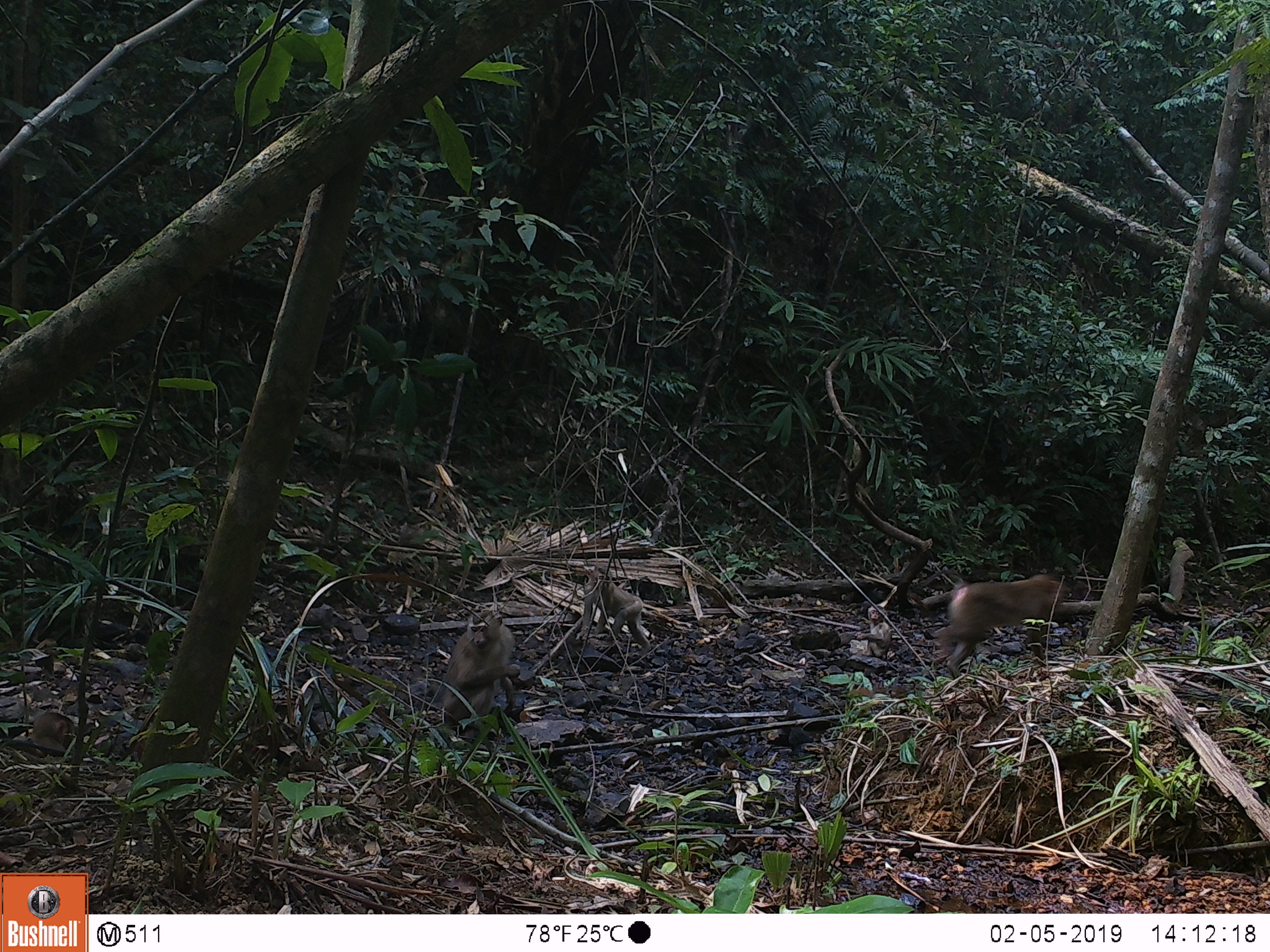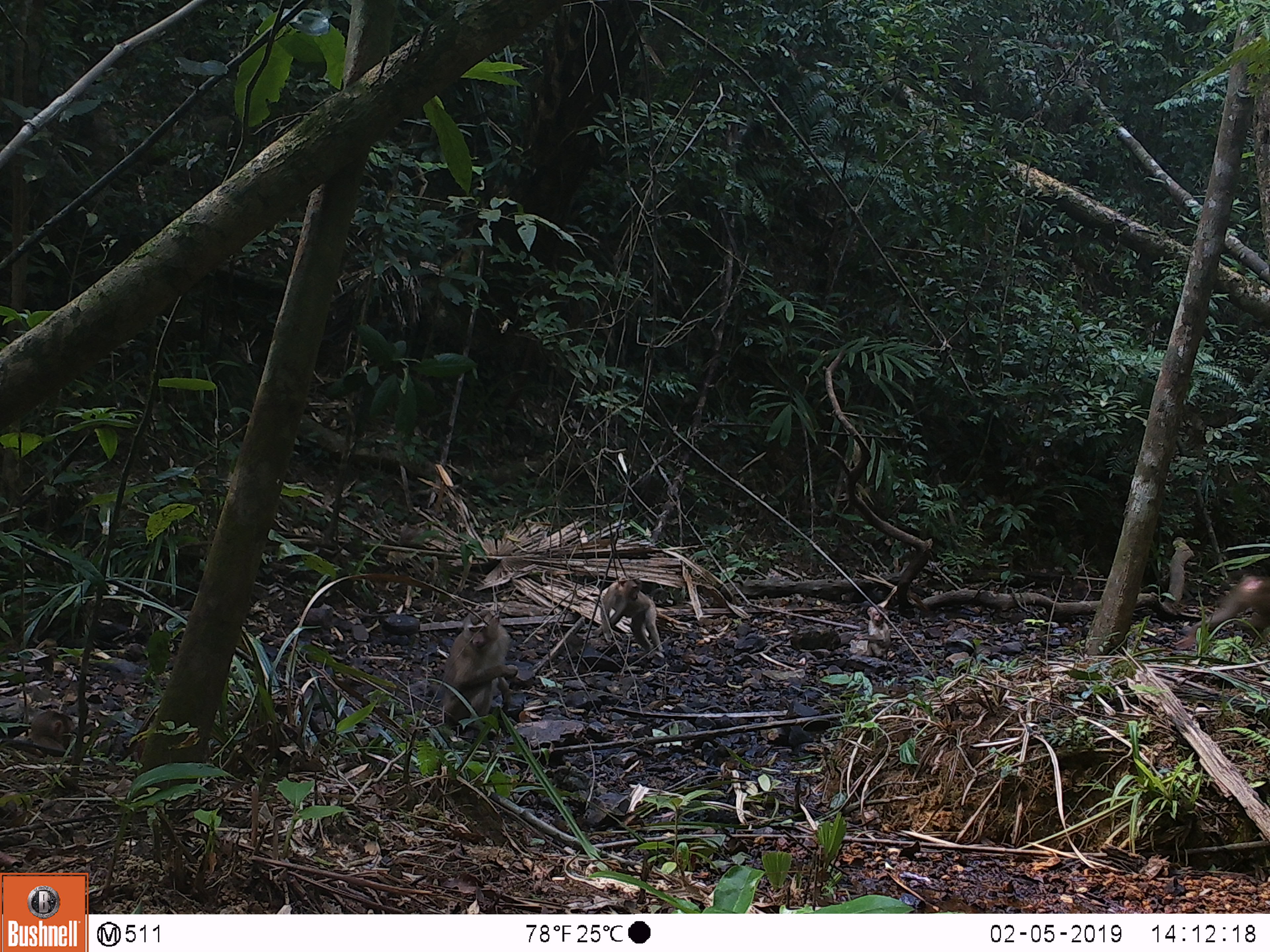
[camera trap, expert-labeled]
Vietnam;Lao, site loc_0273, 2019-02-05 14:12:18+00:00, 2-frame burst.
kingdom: Animalia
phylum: Chordata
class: Mammalia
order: Primates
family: Cercopithecidae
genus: Macaca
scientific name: Macaca nemestrina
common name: pig-tailed macaque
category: pig tailed macaque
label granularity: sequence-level